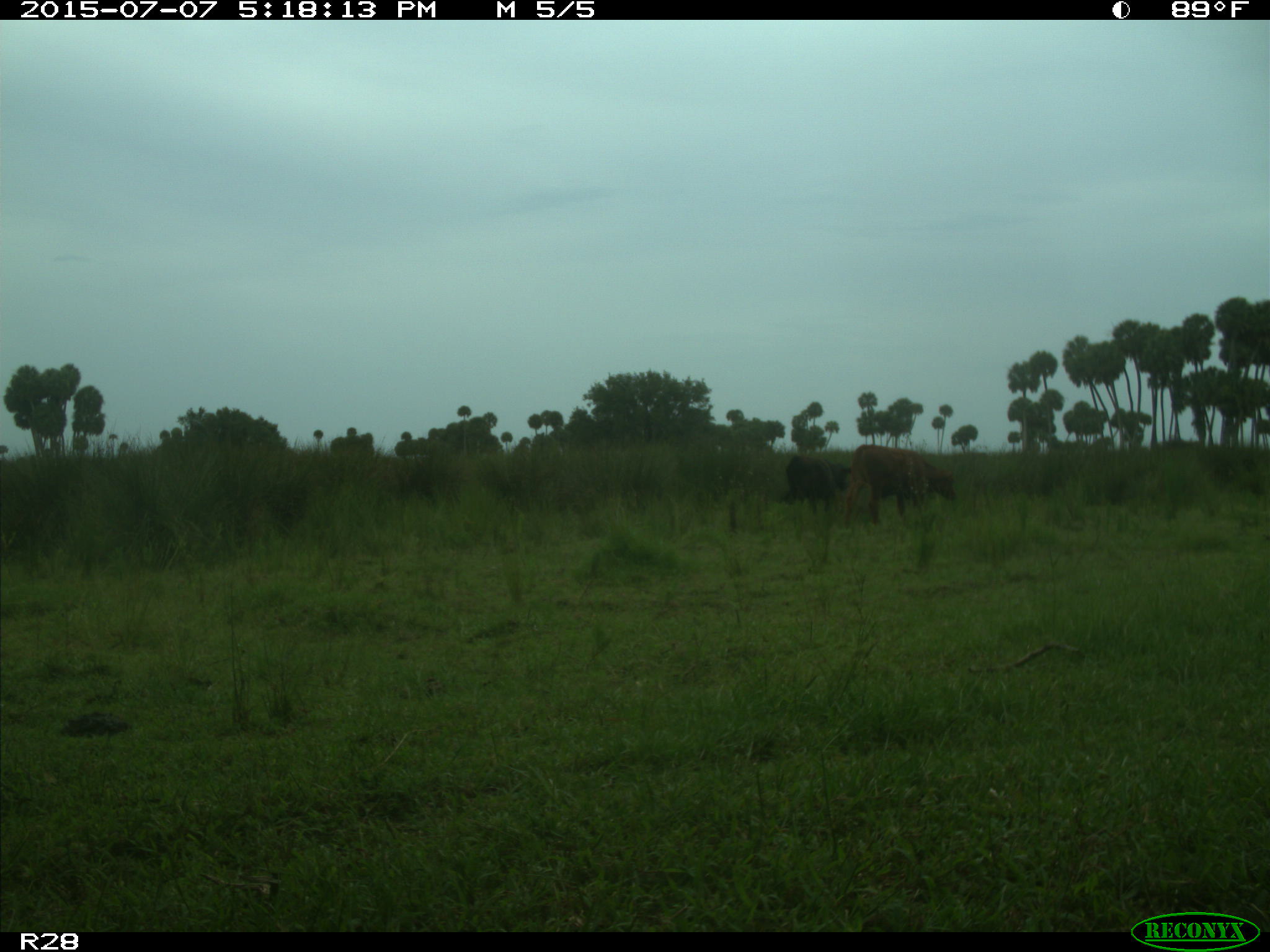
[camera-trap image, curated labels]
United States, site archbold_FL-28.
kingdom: Animalia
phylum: Chordata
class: Mammalia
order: Artiodactyla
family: Bovidae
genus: Bos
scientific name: Bos taurus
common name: domestic cow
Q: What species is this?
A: Bos taurus (domestic cow).